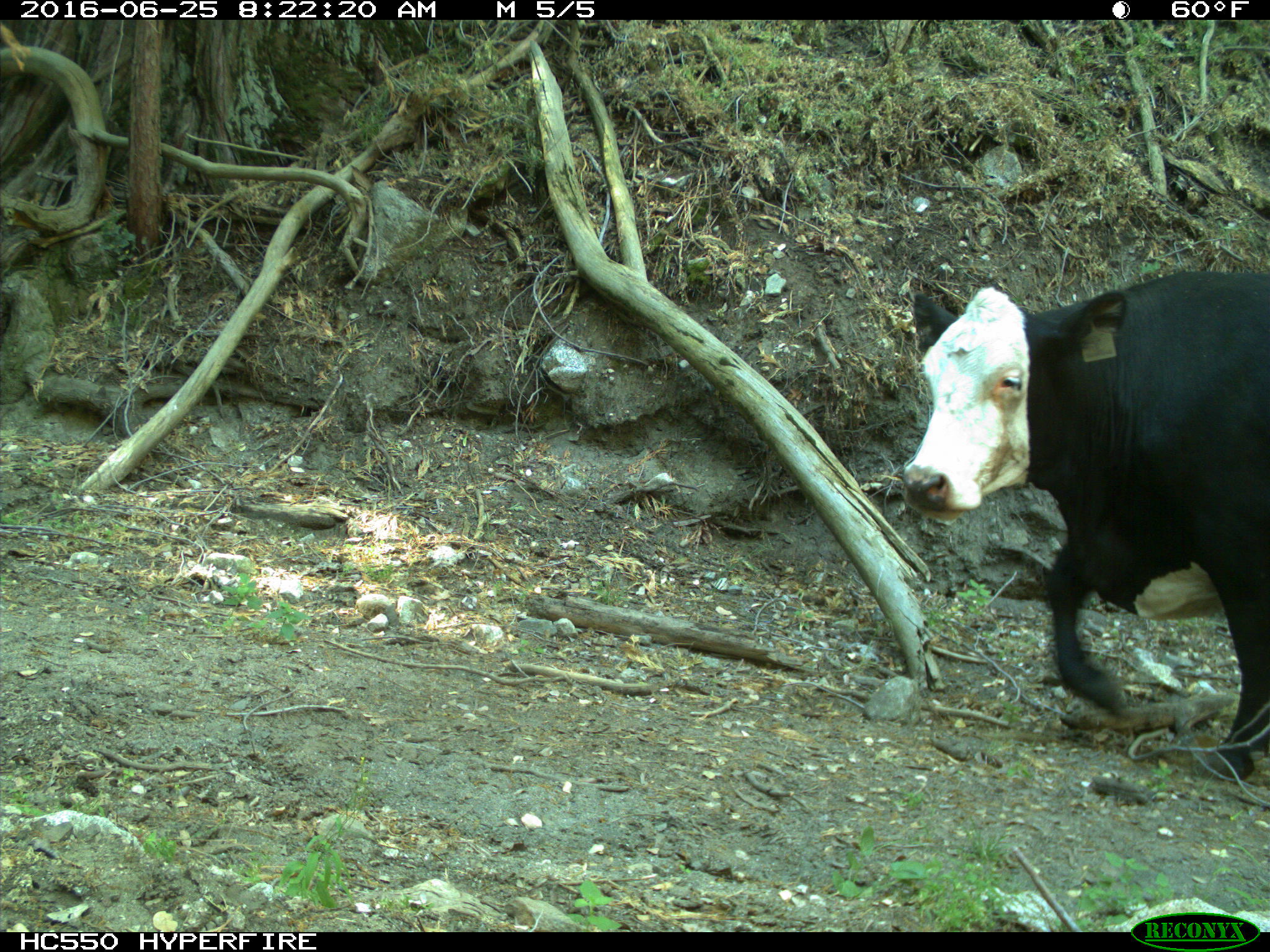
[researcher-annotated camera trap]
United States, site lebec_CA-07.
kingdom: Animalia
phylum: Chordata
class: Mammalia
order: Artiodactyla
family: Bovidae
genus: Bos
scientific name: Bos taurus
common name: domestic cow